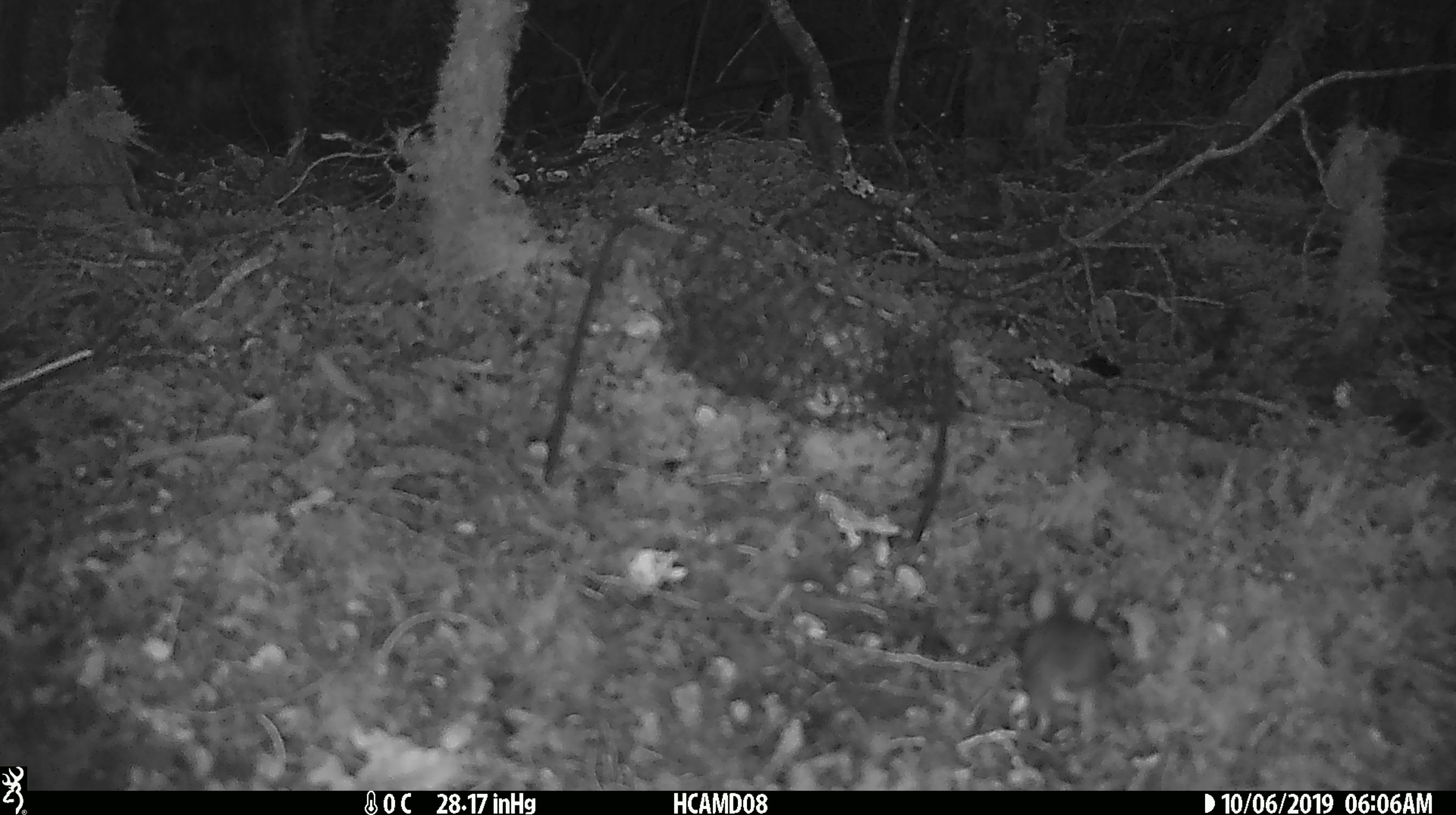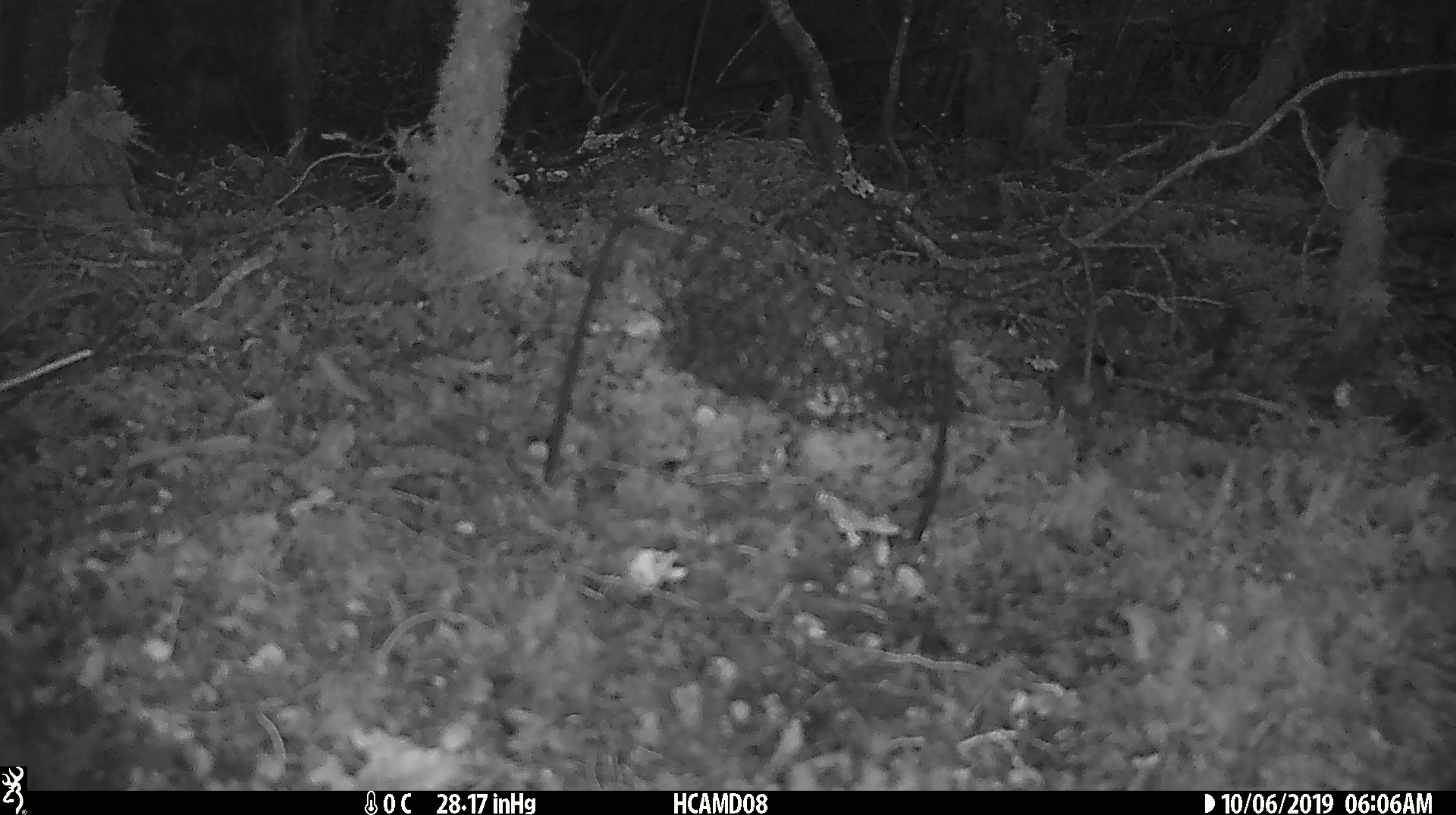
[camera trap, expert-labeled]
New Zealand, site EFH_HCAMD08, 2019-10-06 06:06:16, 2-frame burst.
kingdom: Animalia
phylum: Chordata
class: Mammalia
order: Rodentia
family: Muridae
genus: Mus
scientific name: Mus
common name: mouse